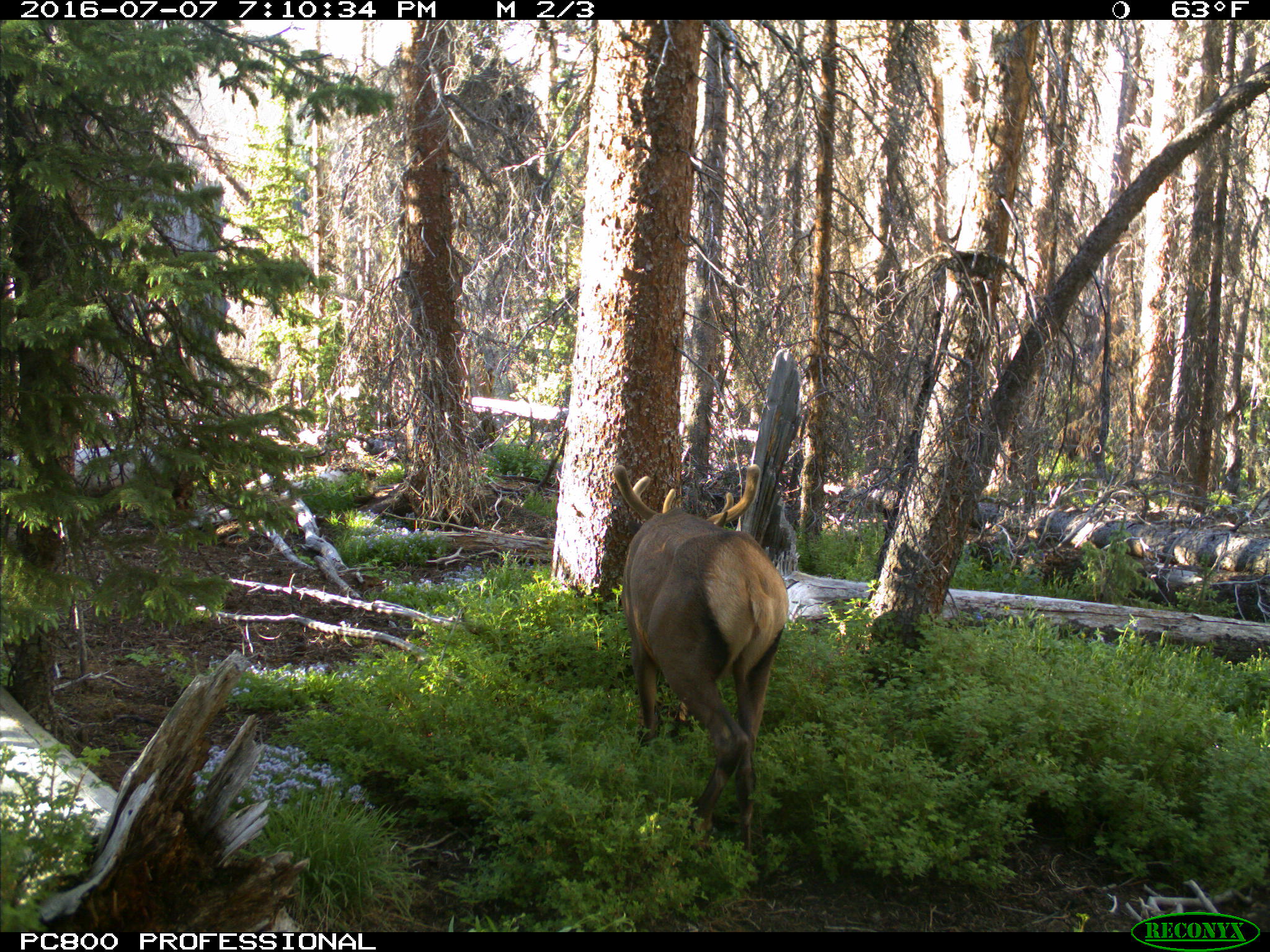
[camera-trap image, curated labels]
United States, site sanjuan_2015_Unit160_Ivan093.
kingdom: Animalia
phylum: Chordata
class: Mammalia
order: Artiodactyla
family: Cervidae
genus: Cervus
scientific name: Cervus elaphus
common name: red deer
Cervus elaphus (red deer).